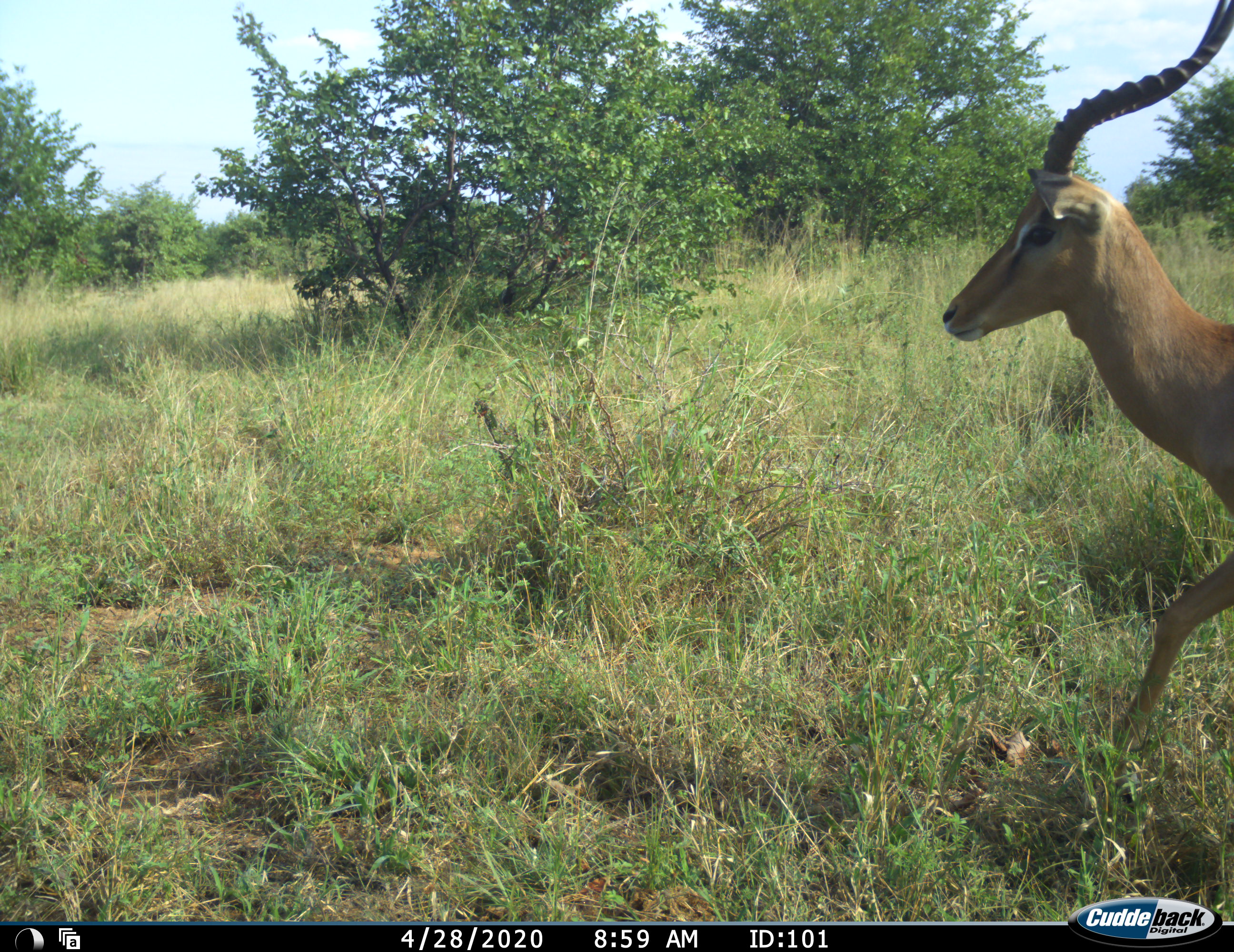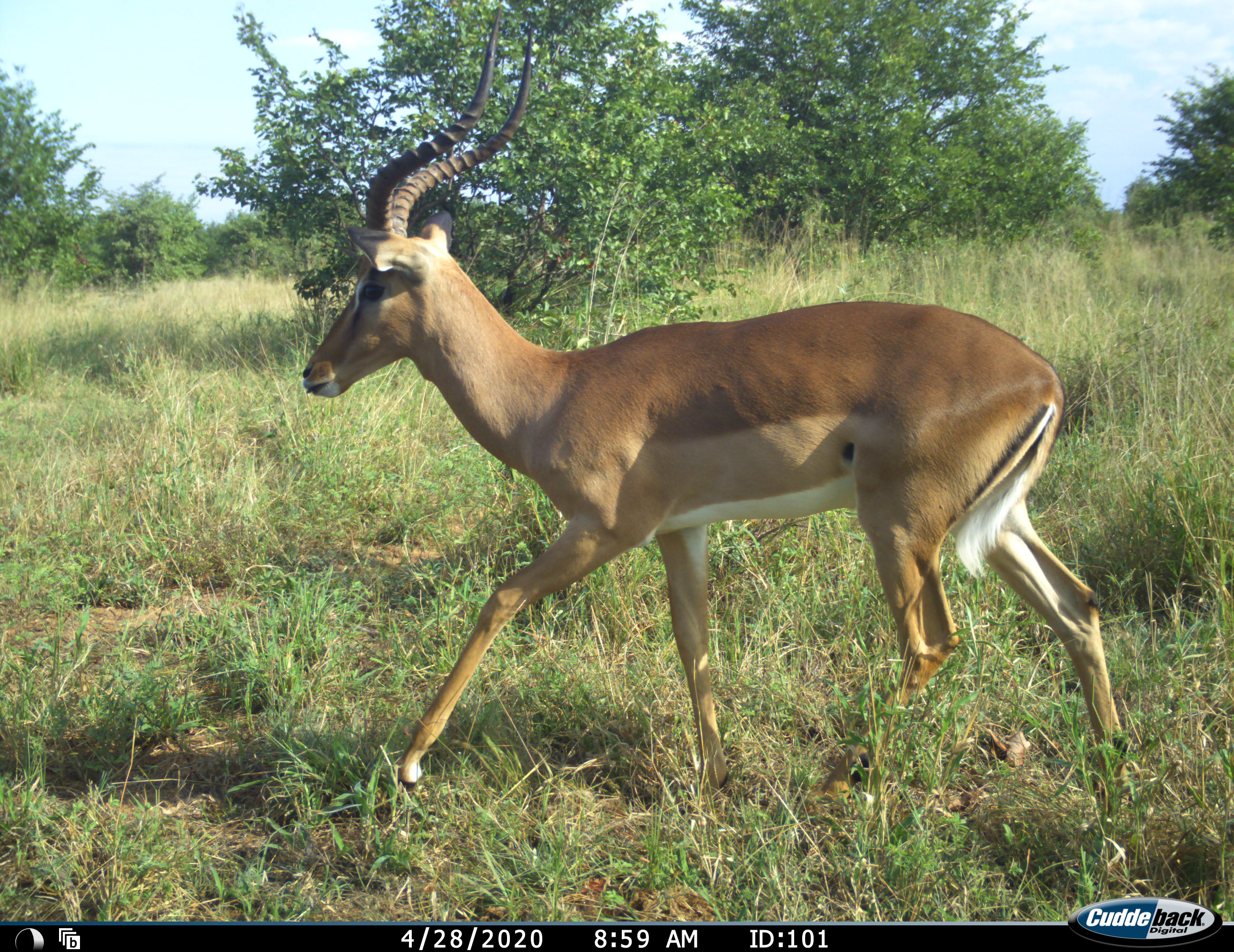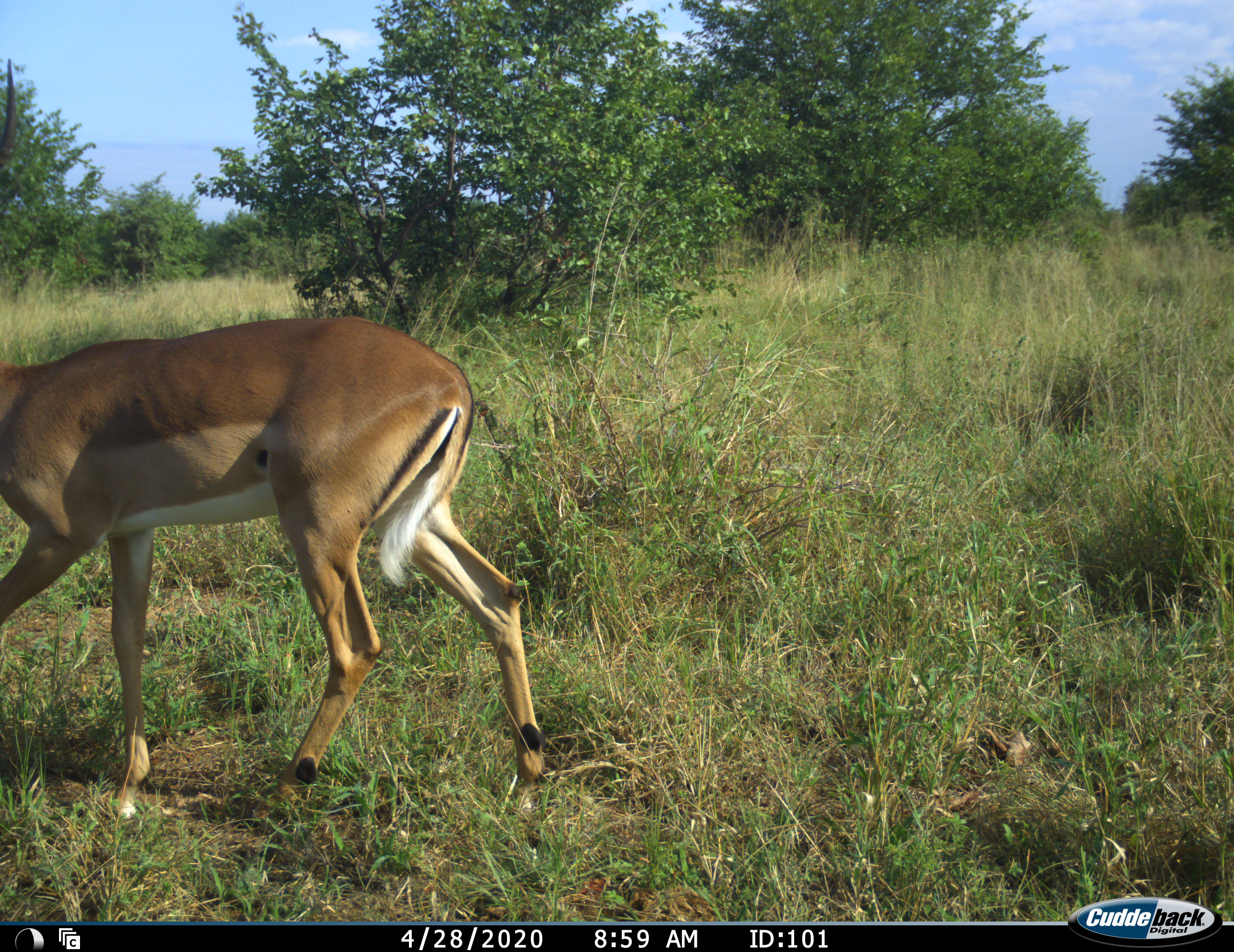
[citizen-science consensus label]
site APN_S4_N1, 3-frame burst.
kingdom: Animalia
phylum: Chordata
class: Mammalia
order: Artiodactyla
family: Bovidae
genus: Aepyceros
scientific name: Aepyceros melampus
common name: impala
Impala (Aepyceros melampus), count 1. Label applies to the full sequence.